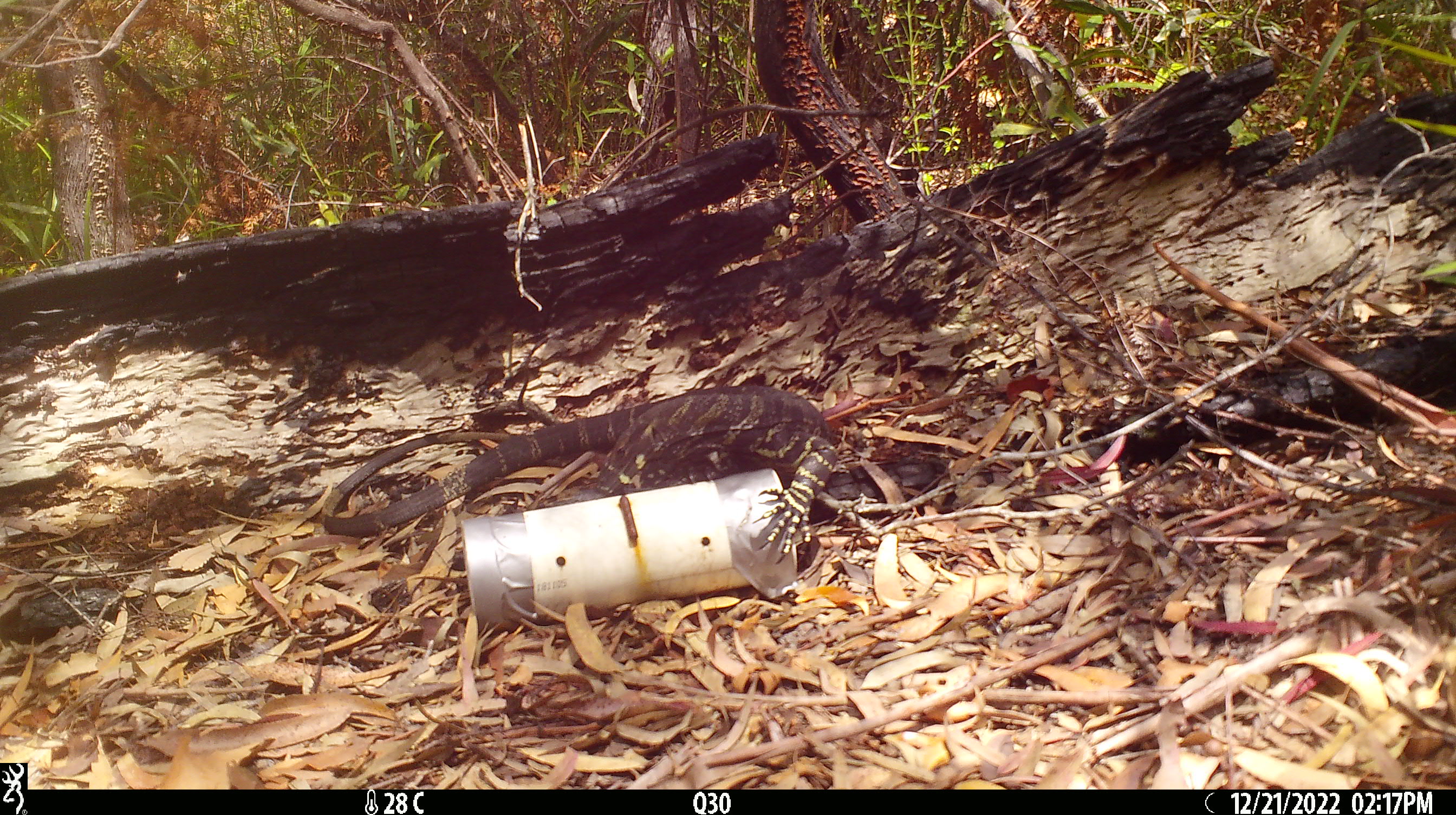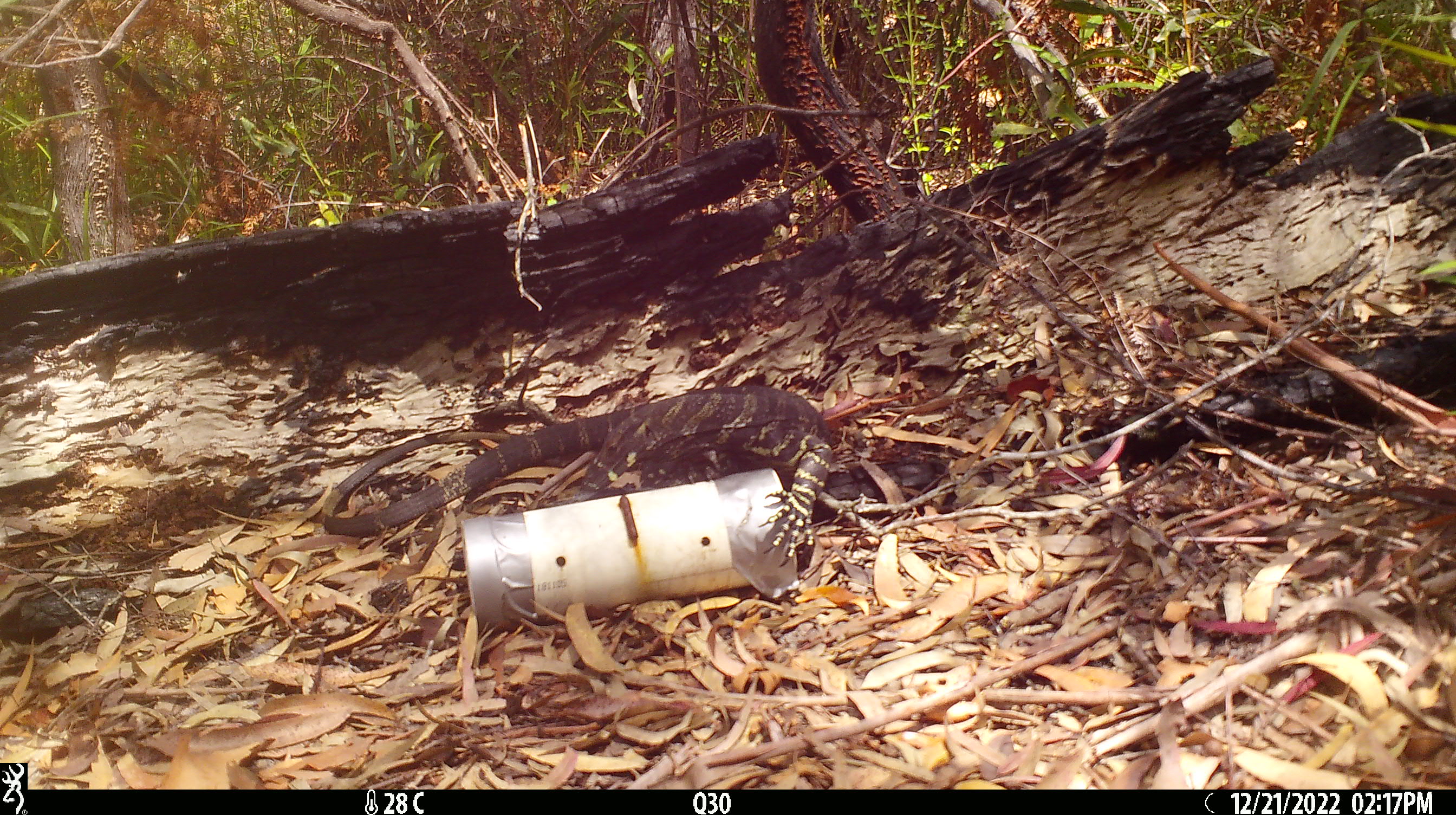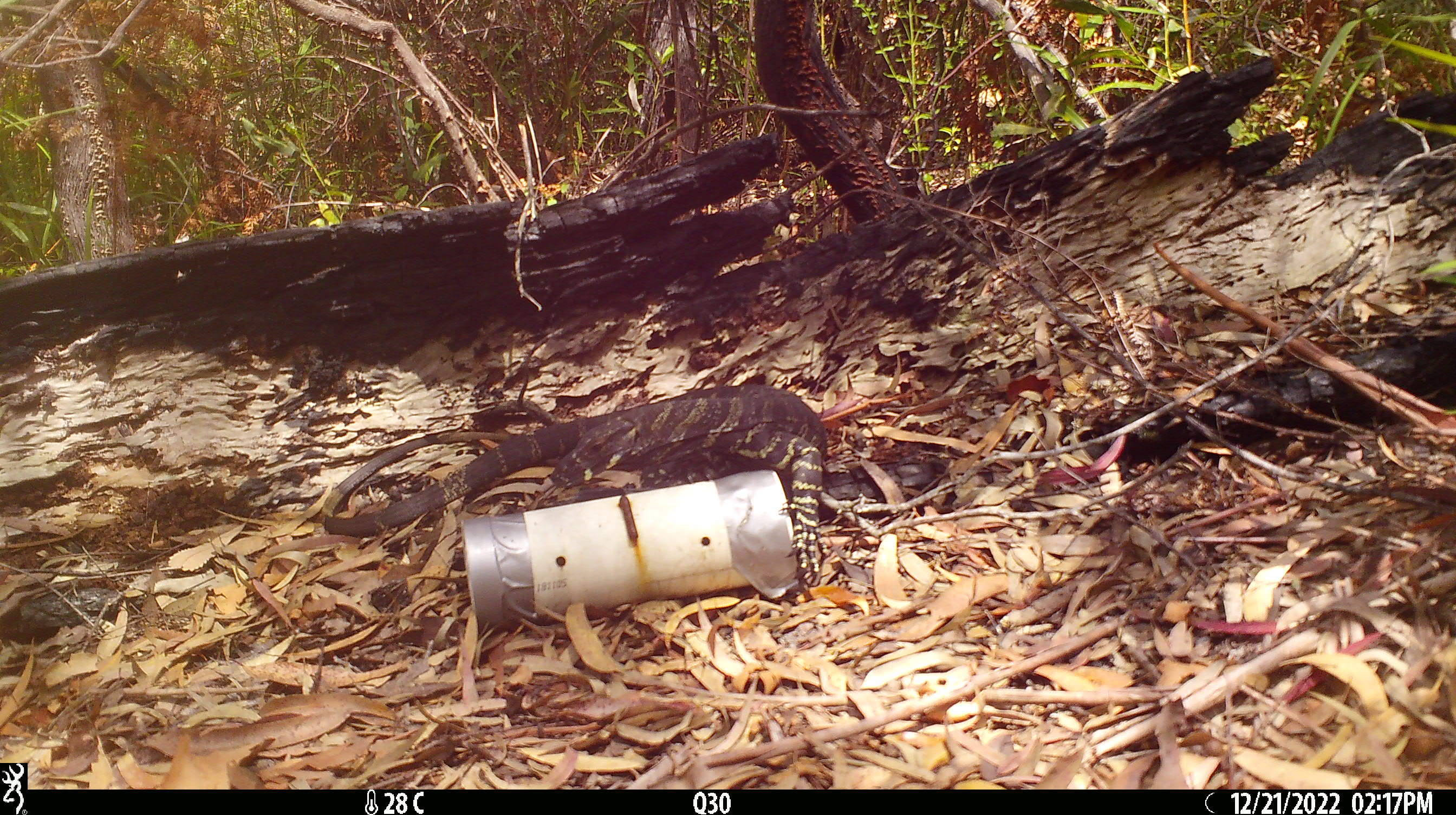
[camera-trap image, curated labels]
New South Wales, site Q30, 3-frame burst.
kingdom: Animalia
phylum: Chordata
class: Reptilia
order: Squamata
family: Varanidae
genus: Varanus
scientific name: Varanus varius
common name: lace monitor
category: goanna